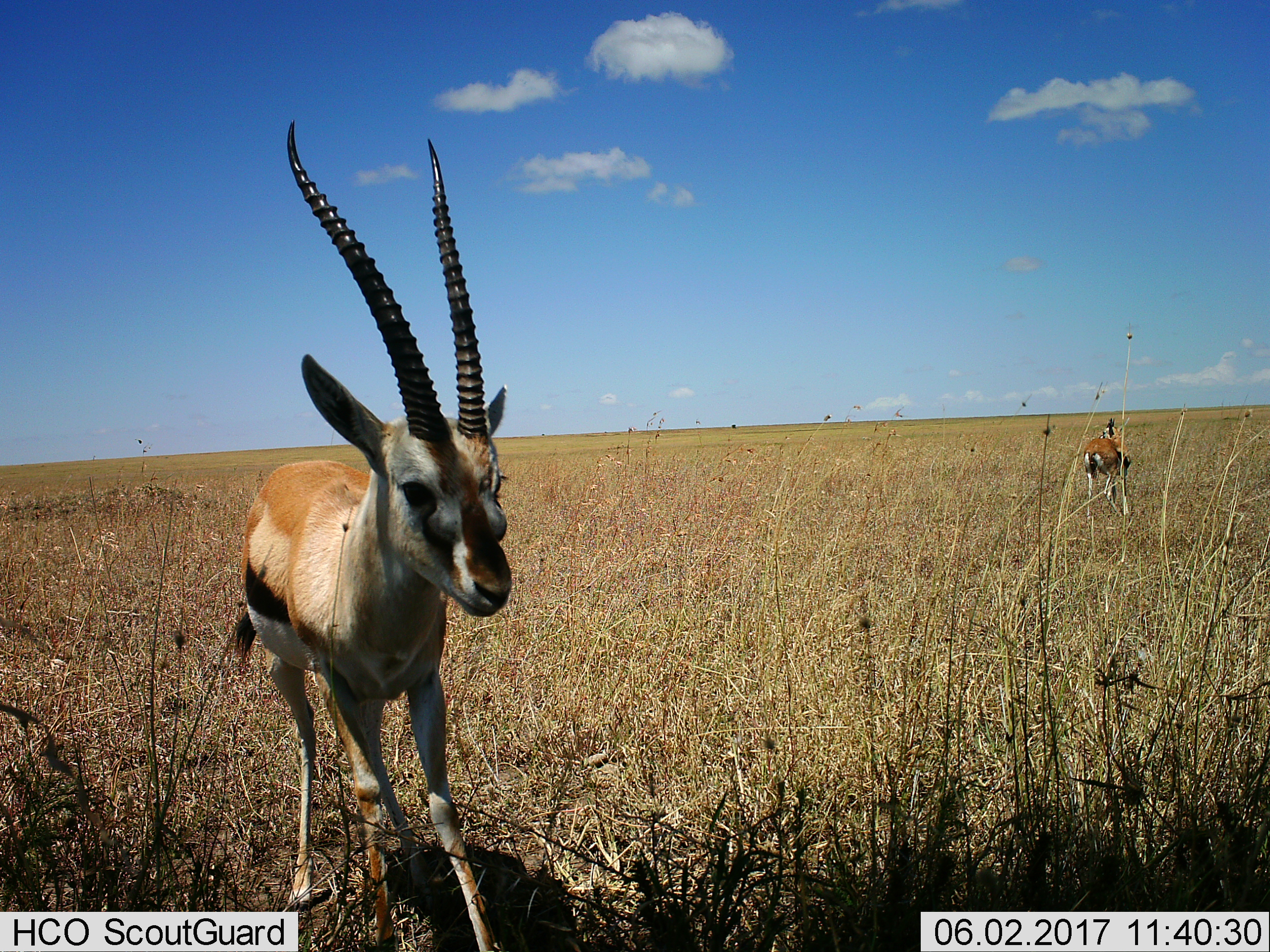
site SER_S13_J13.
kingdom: Animalia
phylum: Chordata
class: Mammalia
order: Artiodactyla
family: Bovidae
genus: Eudorcas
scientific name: Eudorcas thomsonii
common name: thomson's gazelle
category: gazellethomsons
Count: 2.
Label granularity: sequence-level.